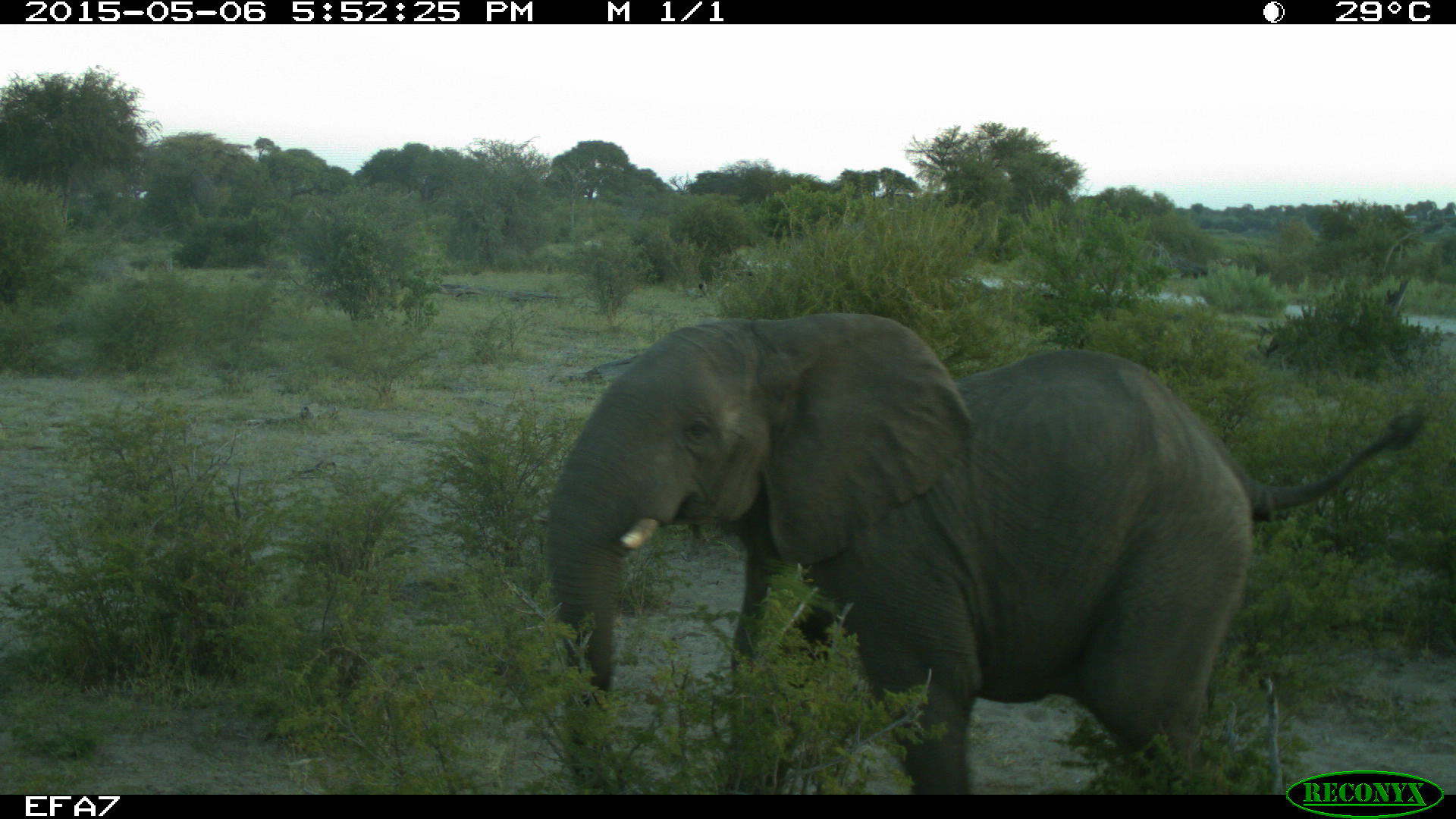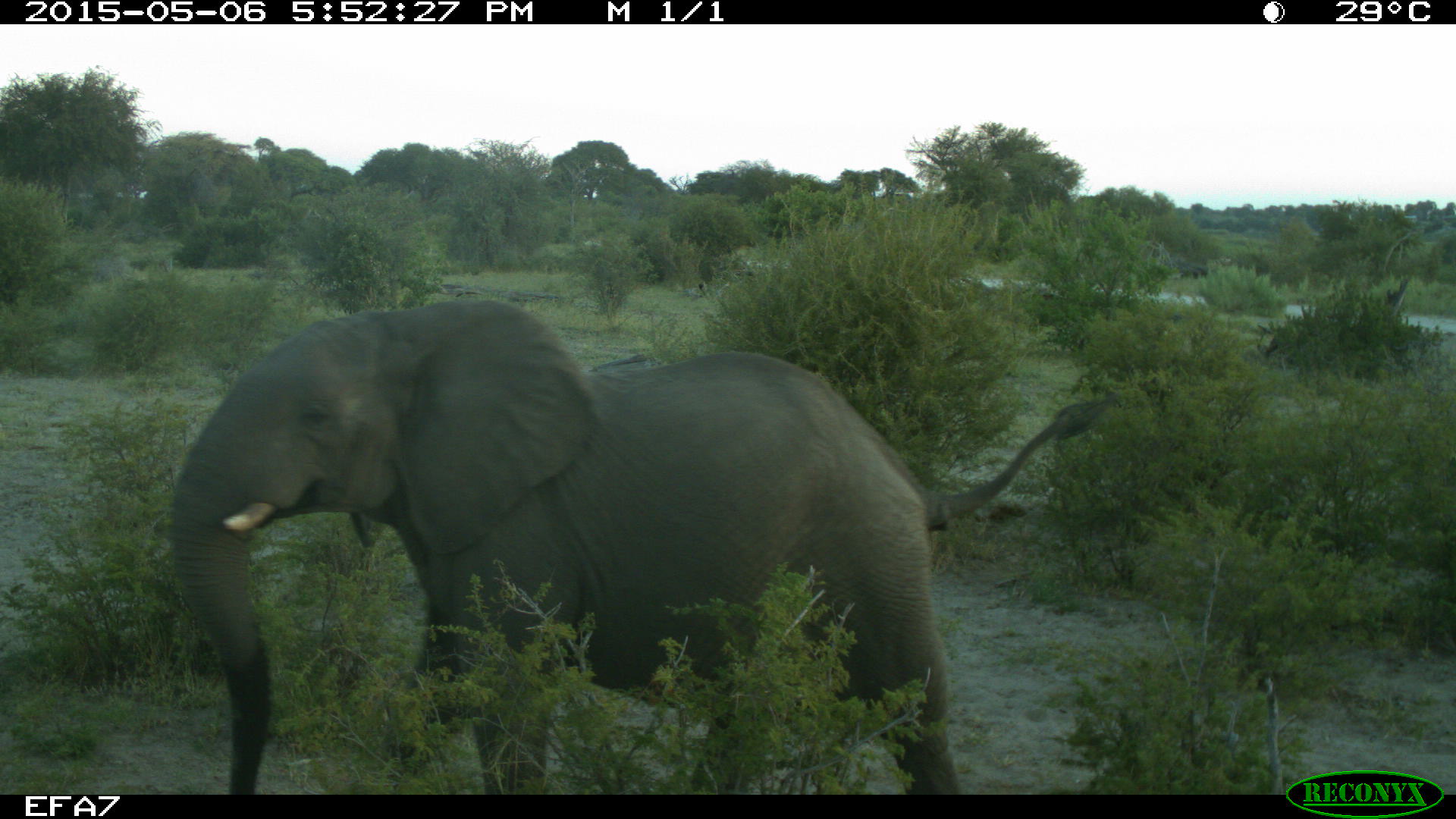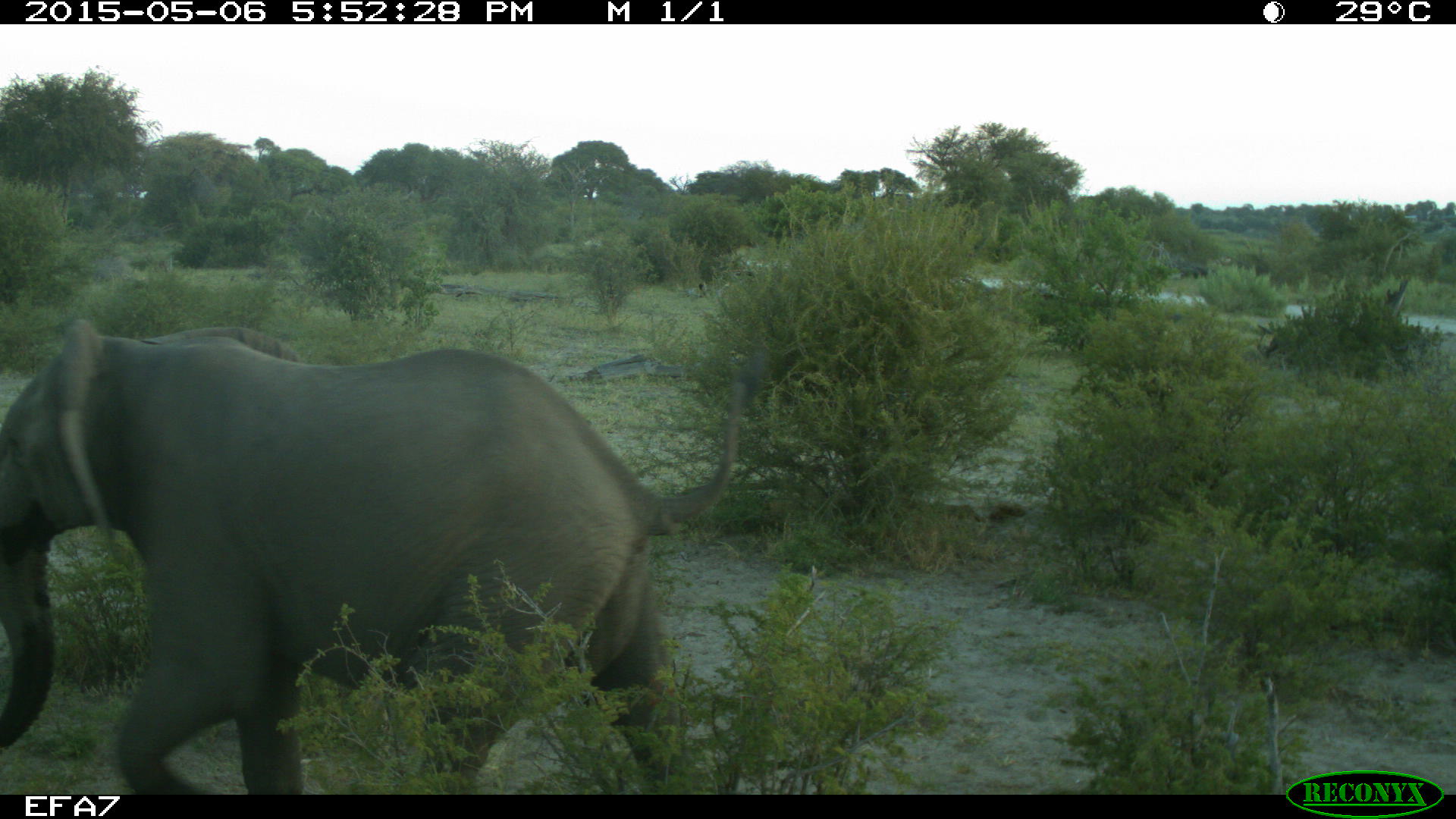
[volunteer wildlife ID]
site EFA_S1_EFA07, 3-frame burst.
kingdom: Animalia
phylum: Chordata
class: Mammalia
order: Proboscidea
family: Elephantidae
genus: Loxodonta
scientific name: Loxodonta africana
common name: african bush elephant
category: elephant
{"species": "elephant (african bush elephant) (Loxodonta africana)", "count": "1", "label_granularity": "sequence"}